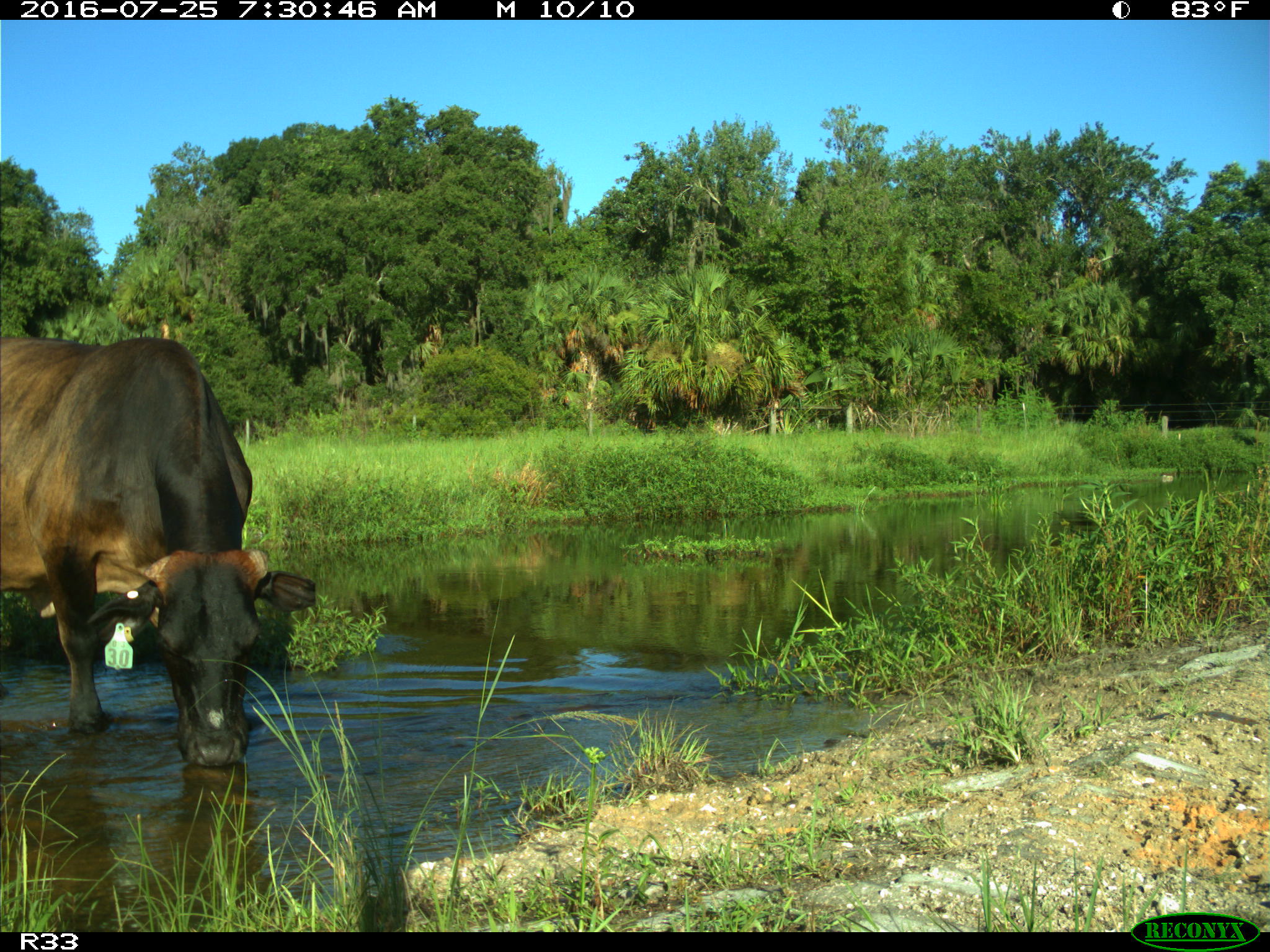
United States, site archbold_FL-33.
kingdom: Animalia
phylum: Chordata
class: Mammalia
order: Artiodactyla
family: Bovidae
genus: Bos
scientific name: Bos taurus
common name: domestic cow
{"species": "Bos taurus (domestic cow)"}